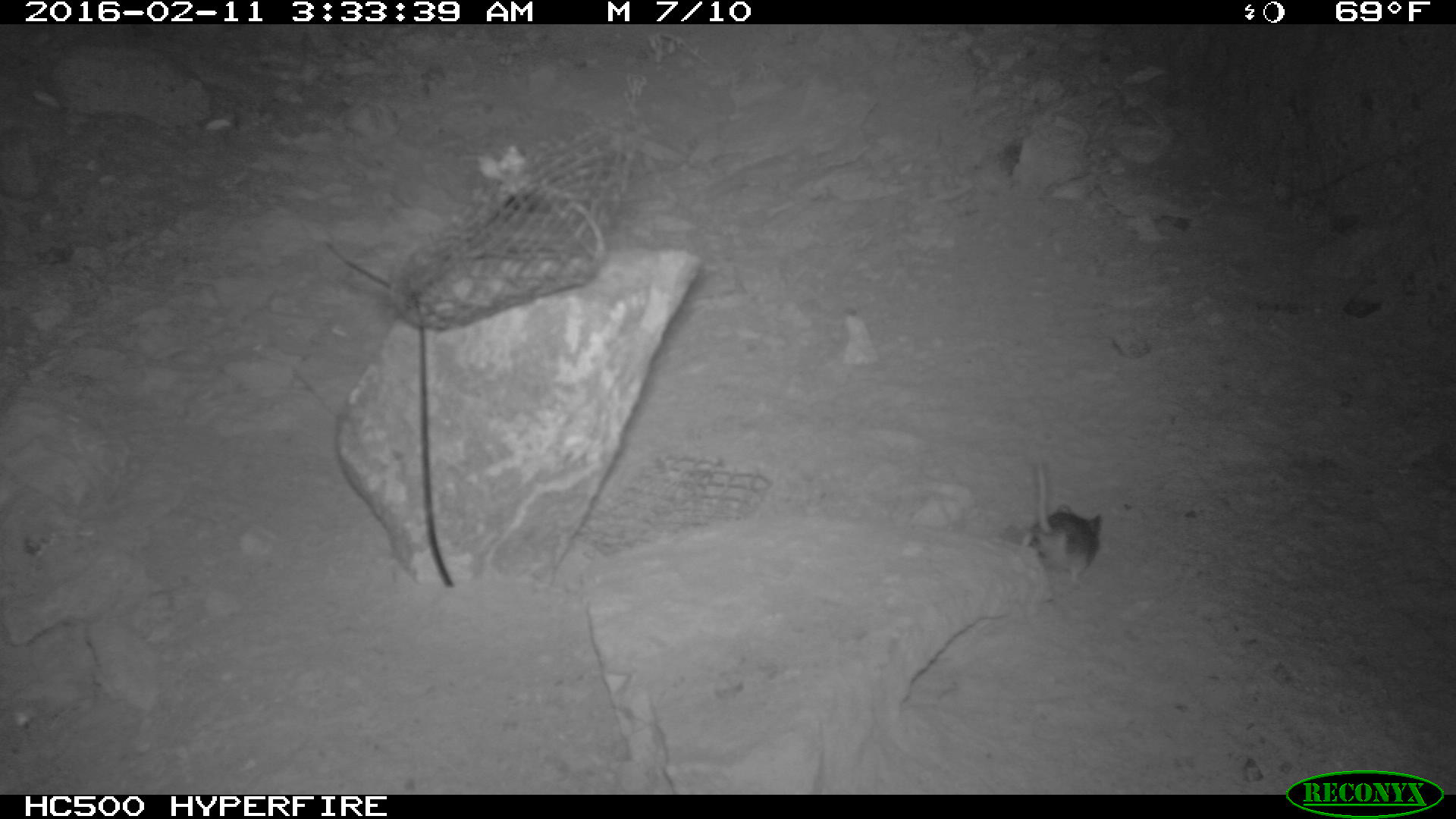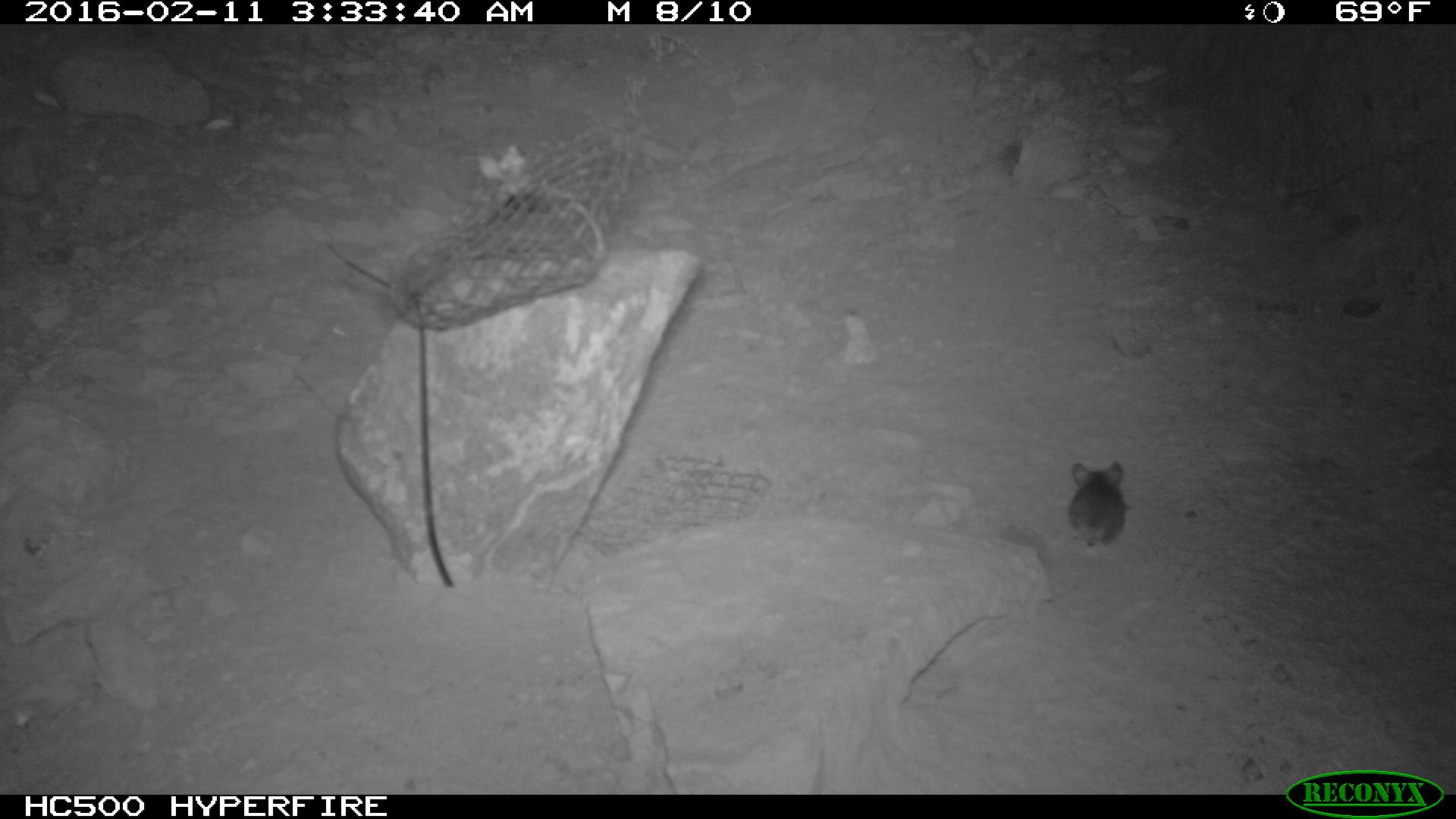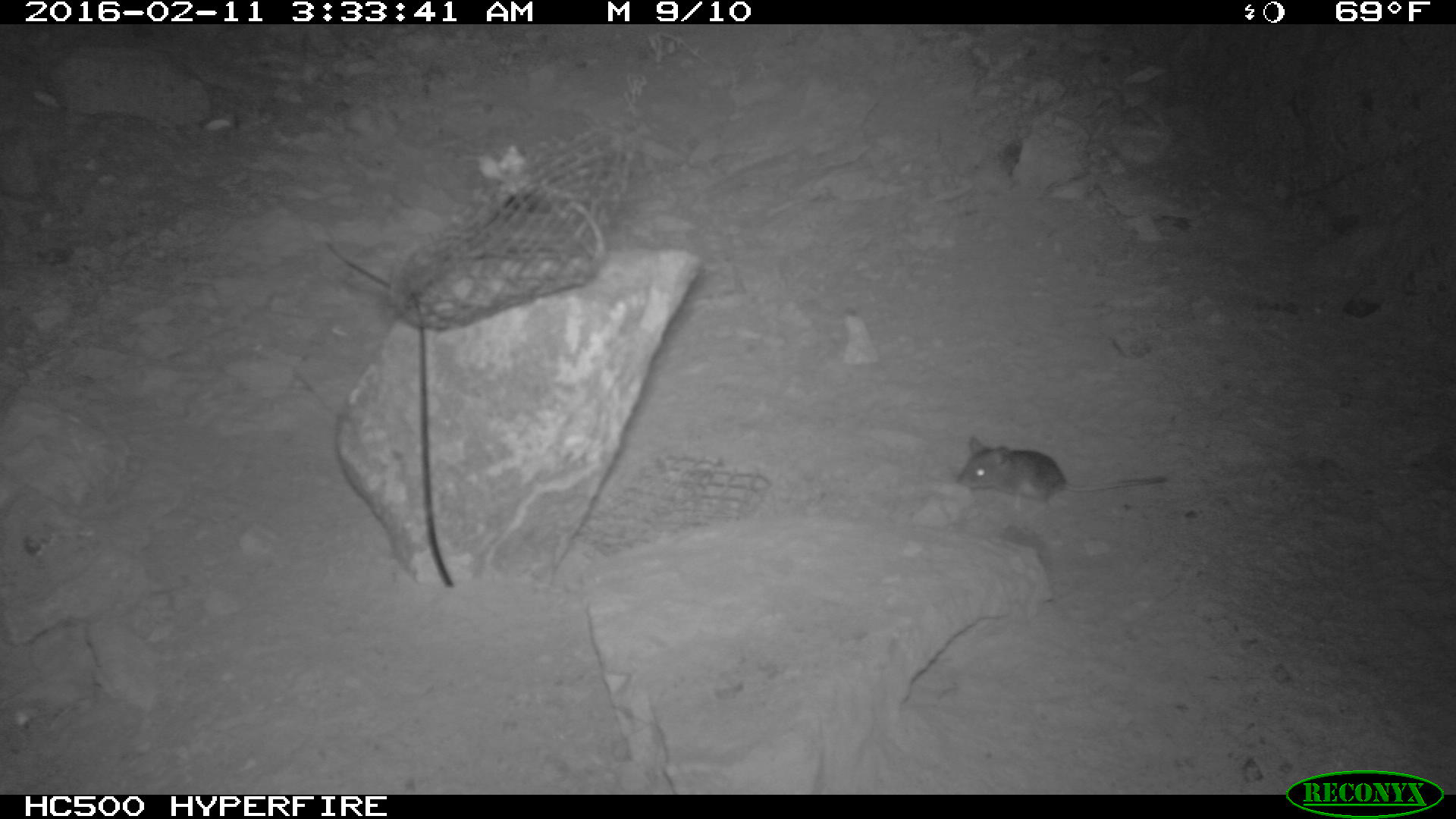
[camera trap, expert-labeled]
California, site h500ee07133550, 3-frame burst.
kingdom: Animalia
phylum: Chordata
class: Mammalia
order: Rodentia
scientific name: Rodentia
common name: rodent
Rodent (Rodentia).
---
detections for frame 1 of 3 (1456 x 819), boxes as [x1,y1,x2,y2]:
rodent: [1022,460,1103,586]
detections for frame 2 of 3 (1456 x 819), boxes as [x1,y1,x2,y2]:
rodent: [1068,459,1124,544]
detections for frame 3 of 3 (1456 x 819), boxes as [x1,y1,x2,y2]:
rodent: [953,432,1166,511]